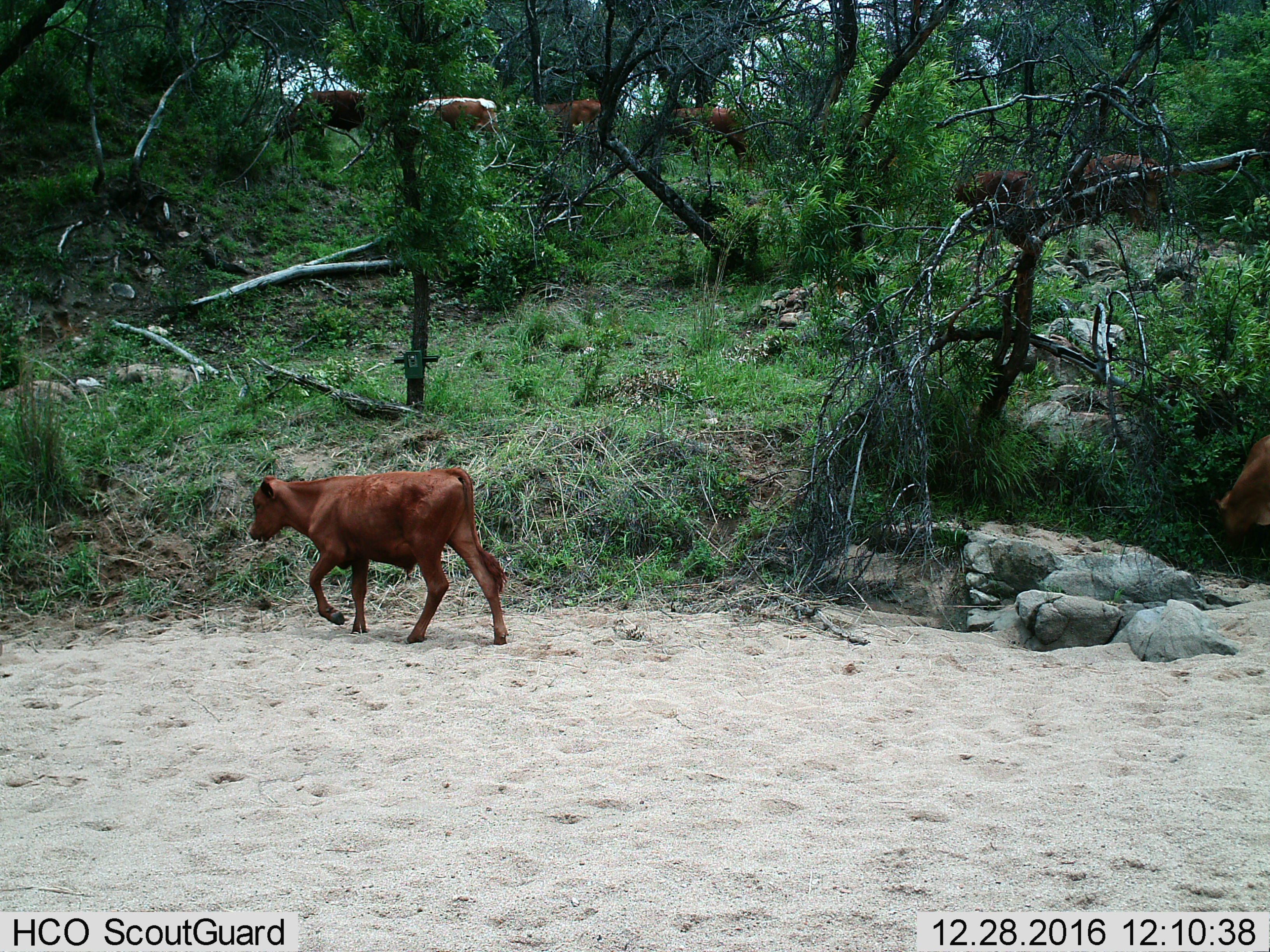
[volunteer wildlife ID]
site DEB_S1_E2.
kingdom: Animalia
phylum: Chordata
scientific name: Vertebrata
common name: domestic animal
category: domesticanimal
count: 8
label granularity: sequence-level